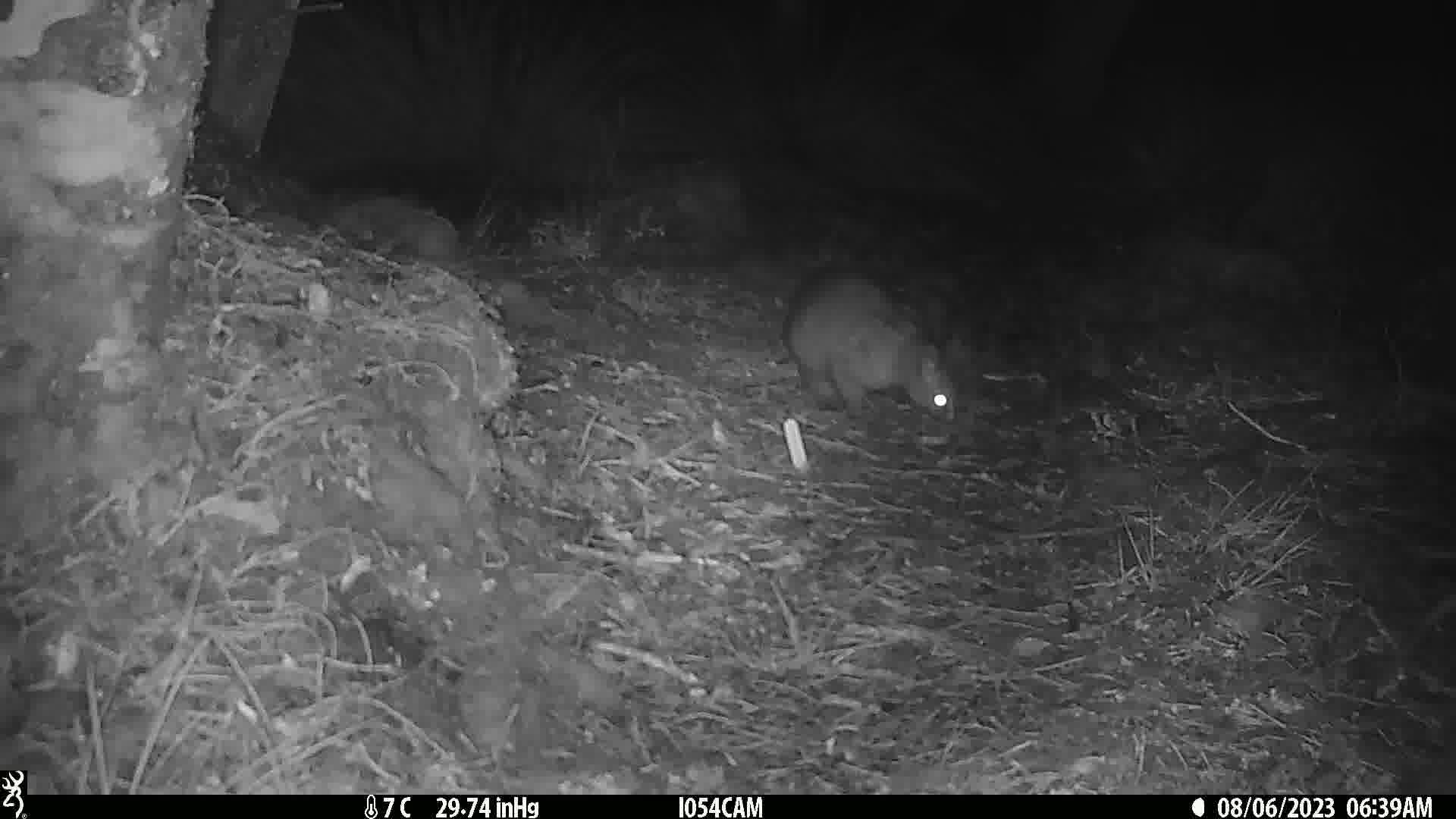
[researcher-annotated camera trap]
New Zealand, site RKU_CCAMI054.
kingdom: Animalia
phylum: Chordata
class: Mammalia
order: Diprotodontia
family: Phalangeridae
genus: Trichosurus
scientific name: Trichosurus vulpecula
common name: common brushtail possum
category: possum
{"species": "possum (common brushtail possum) (Trichosurus vulpecula)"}